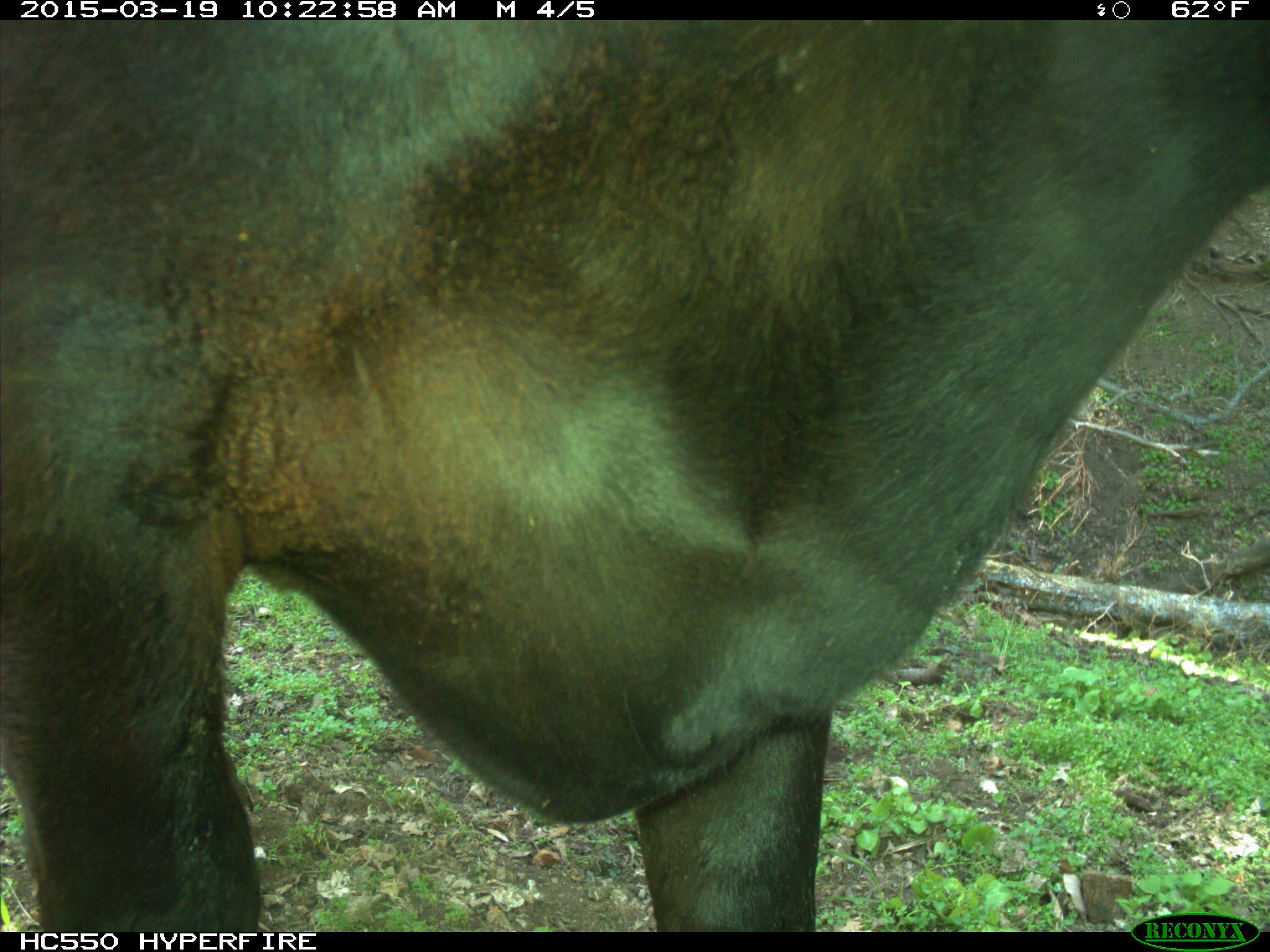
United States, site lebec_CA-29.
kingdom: Animalia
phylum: Chordata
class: Mammalia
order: Artiodactyla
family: Bovidae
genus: Bos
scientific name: Bos taurus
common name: domestic cow